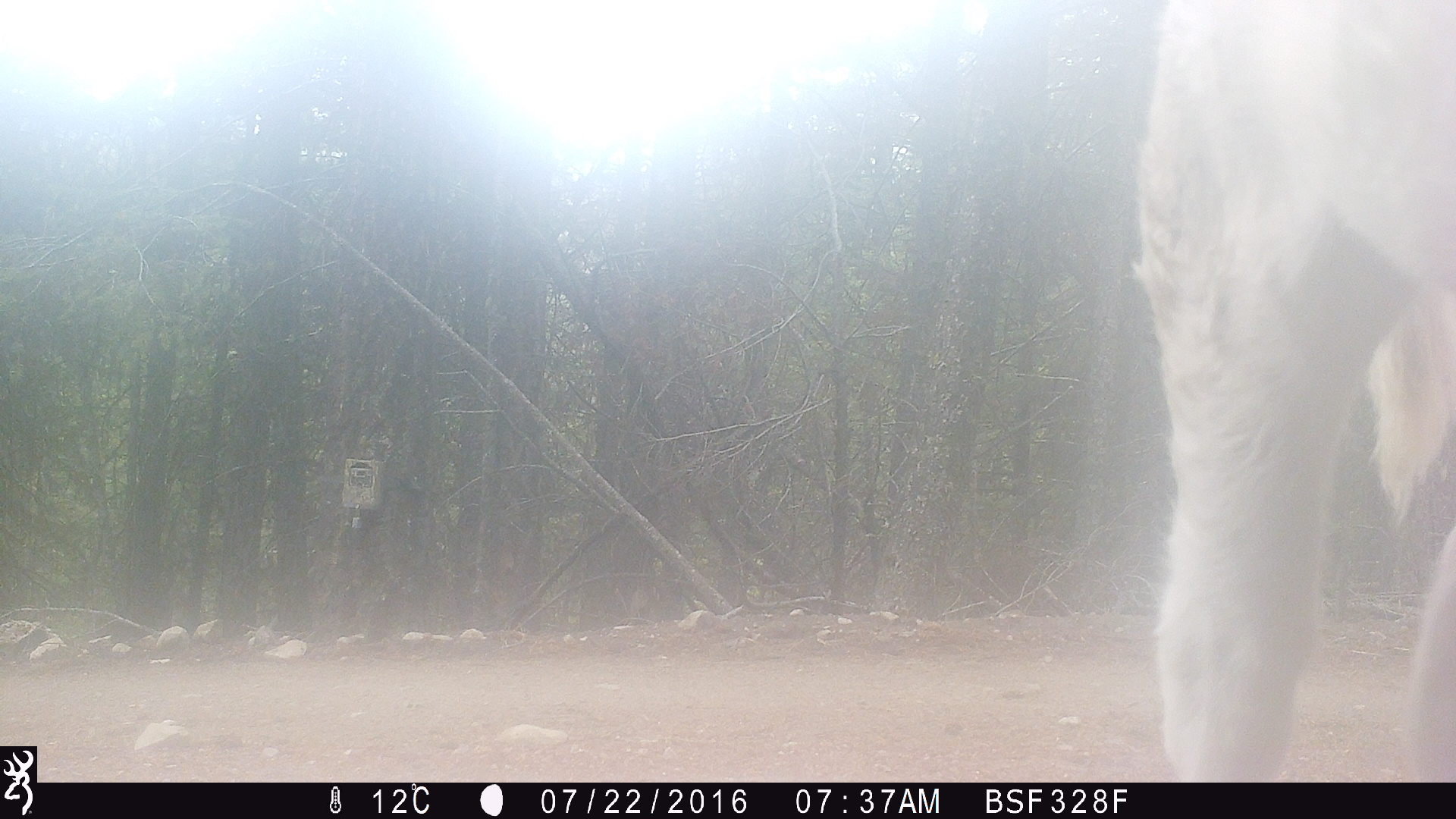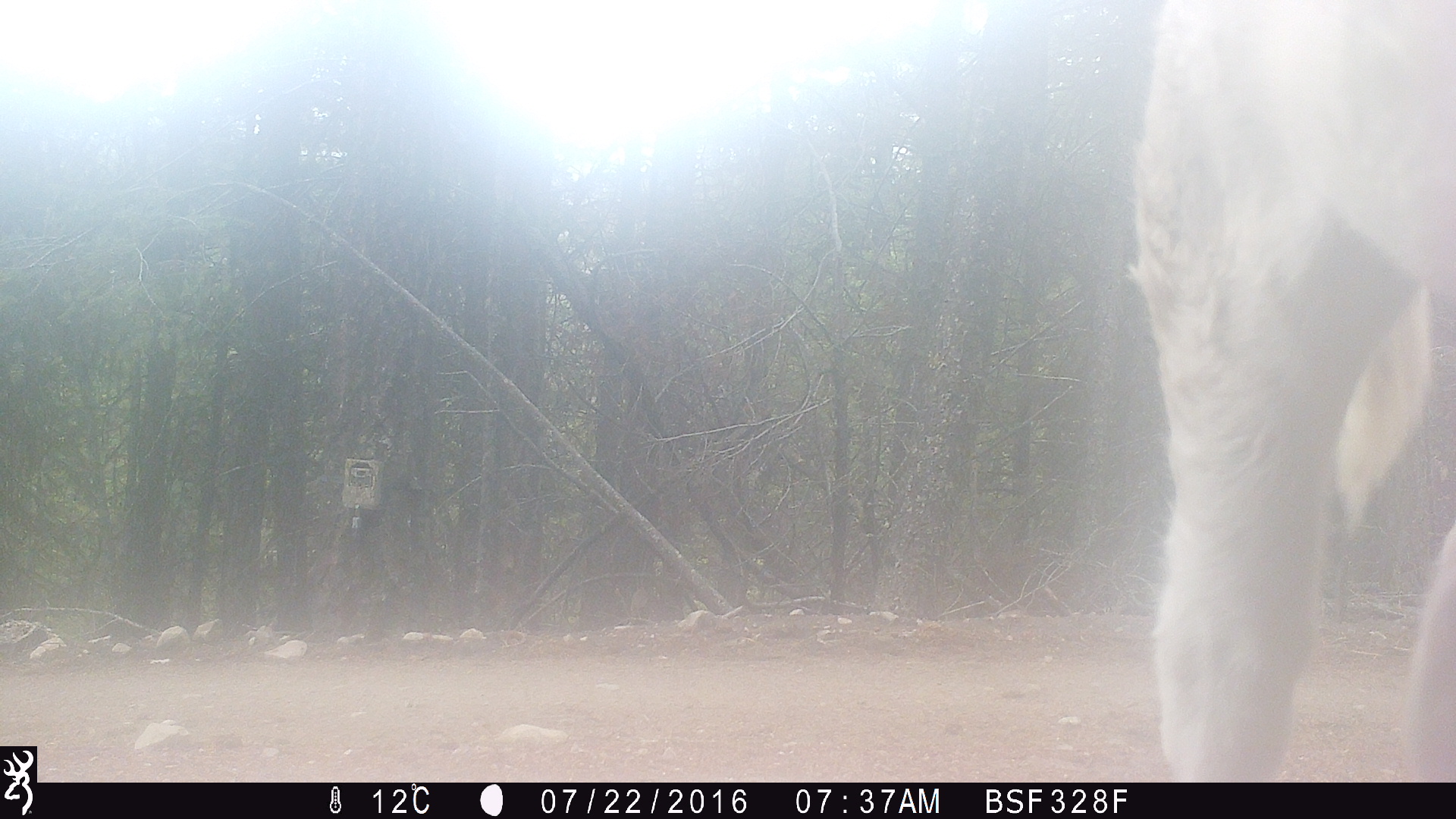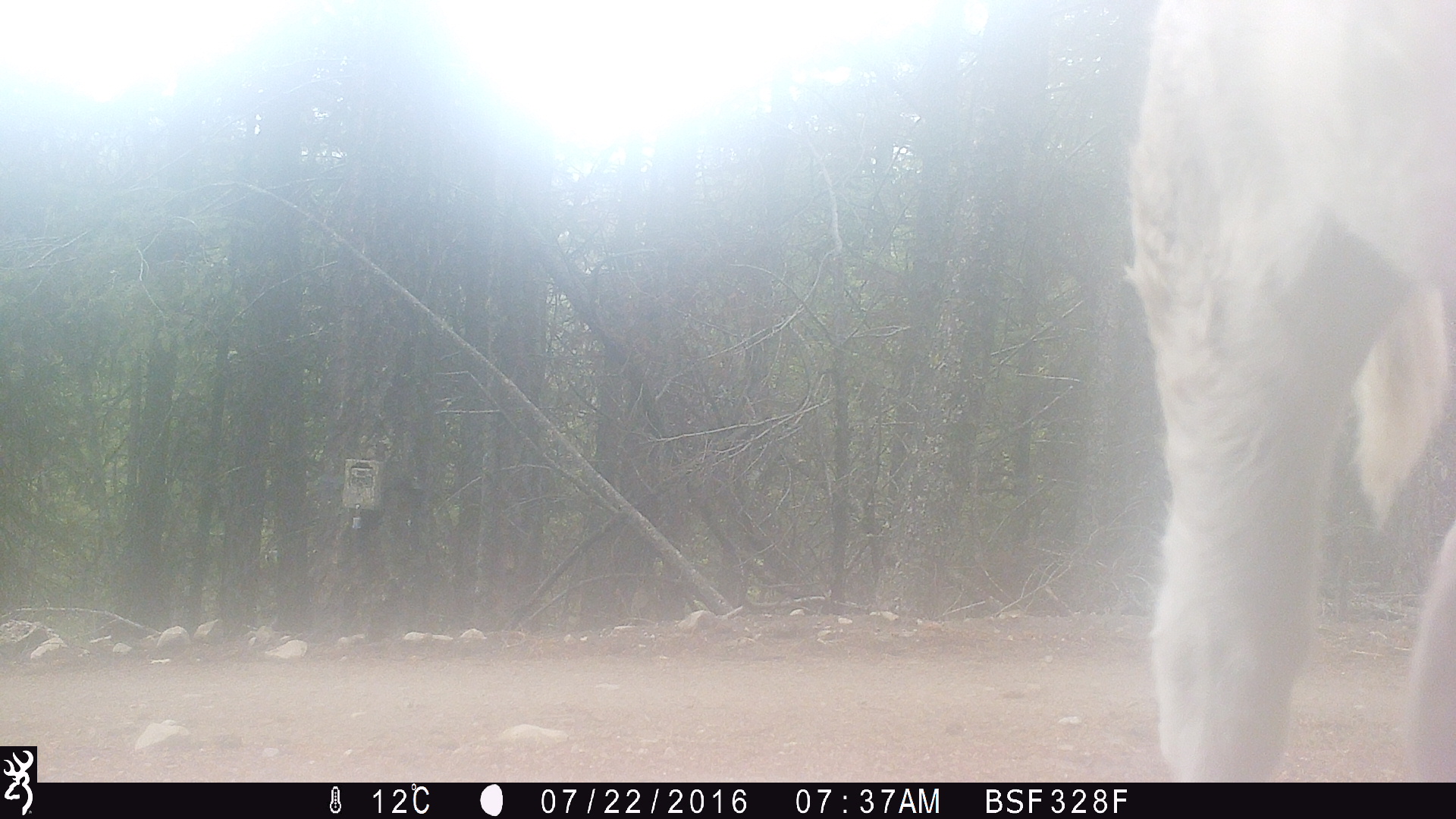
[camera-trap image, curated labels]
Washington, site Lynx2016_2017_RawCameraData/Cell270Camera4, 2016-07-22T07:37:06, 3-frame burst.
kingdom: Animalia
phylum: Chordata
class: Mammalia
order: Artiodactyla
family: Bovidae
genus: Bos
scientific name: Bos taurus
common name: domestic cattle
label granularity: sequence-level